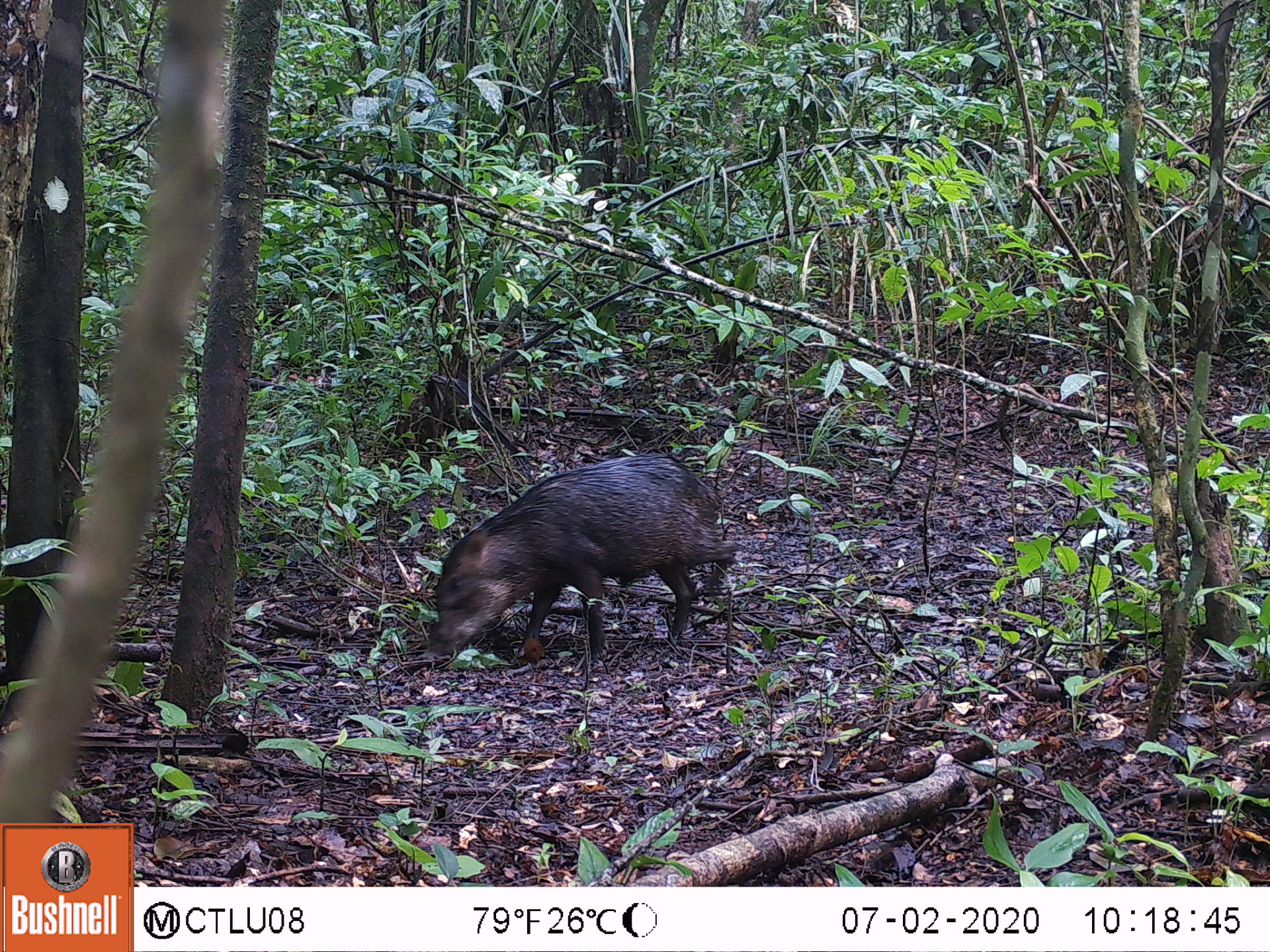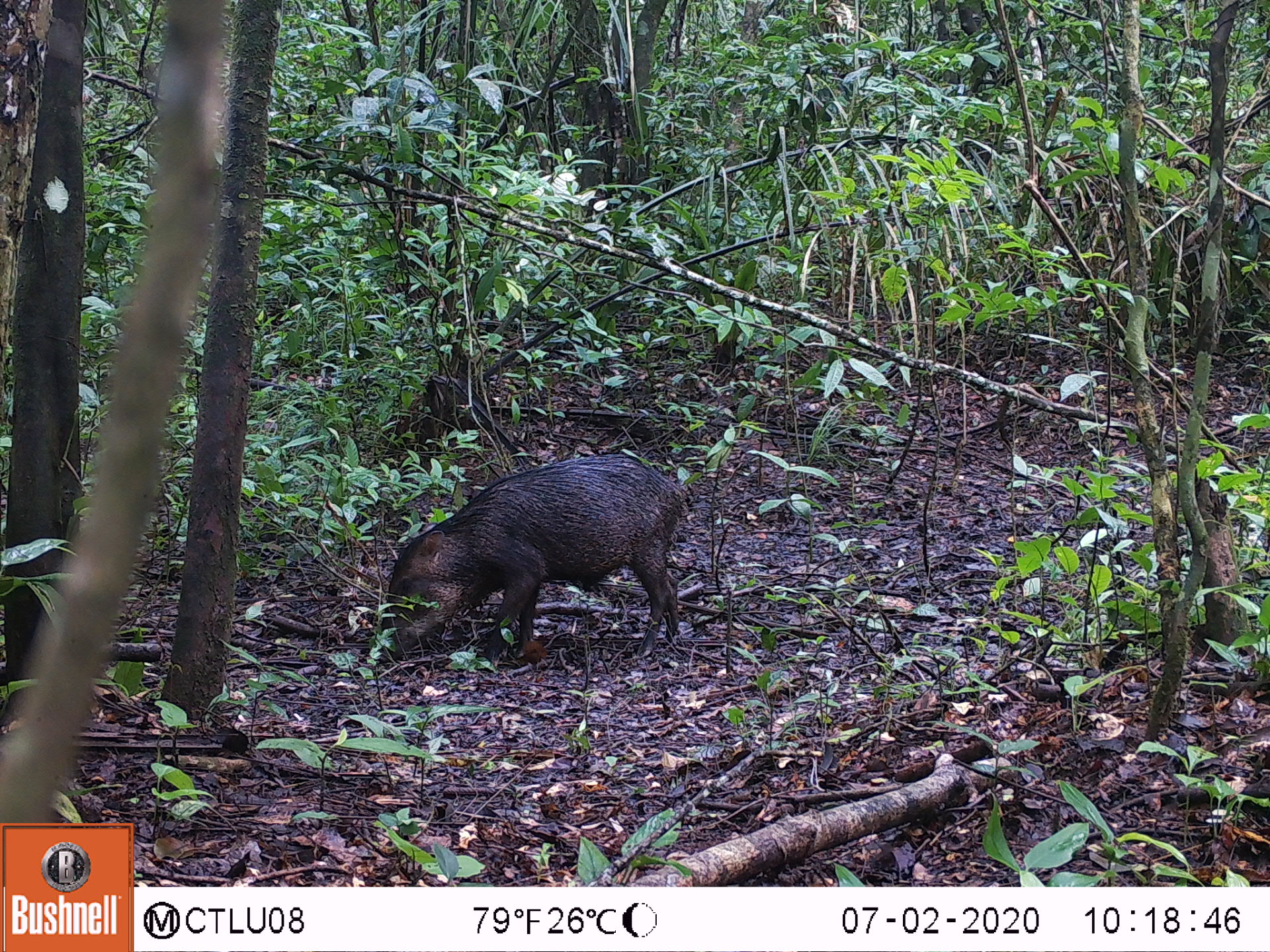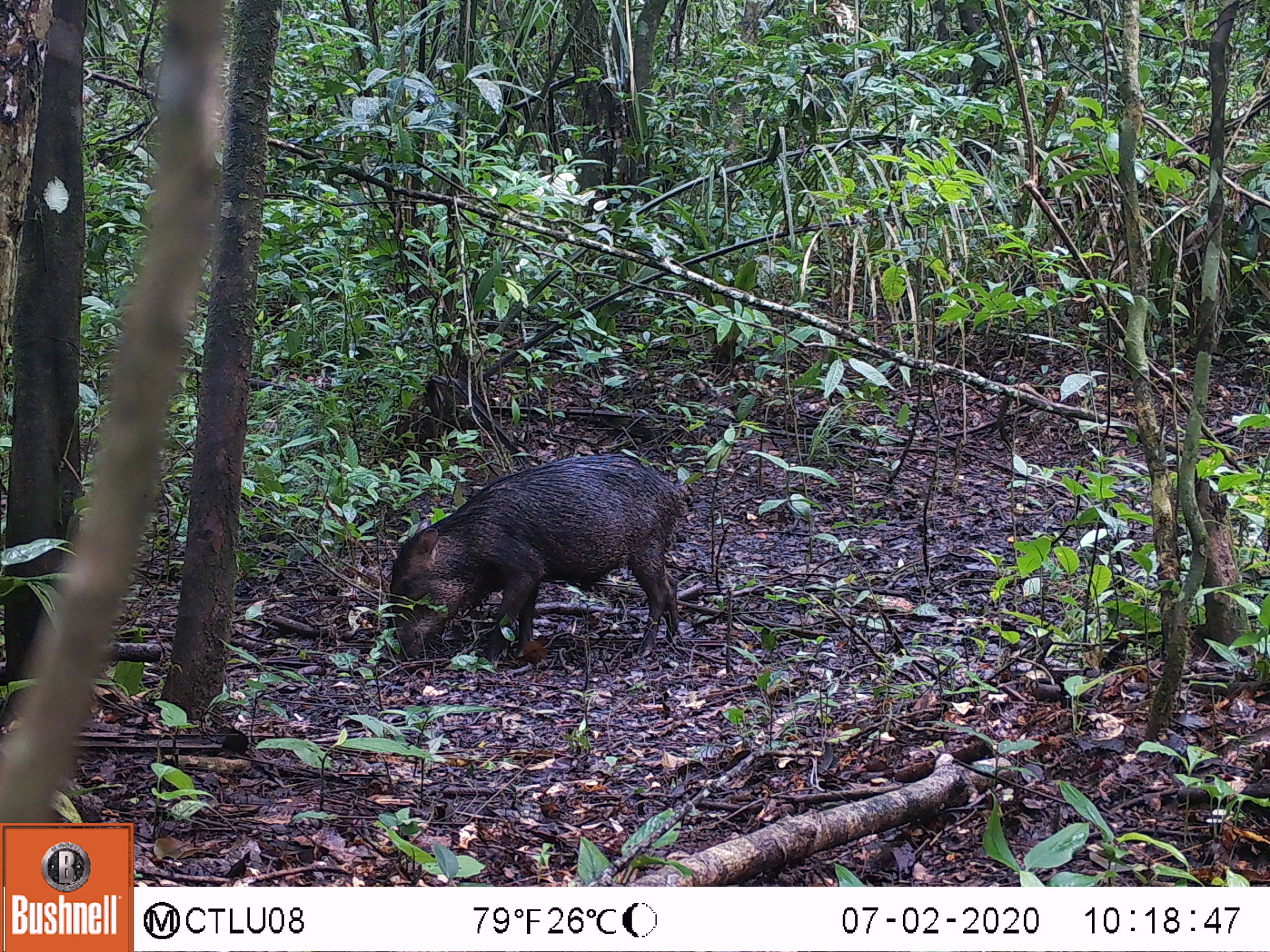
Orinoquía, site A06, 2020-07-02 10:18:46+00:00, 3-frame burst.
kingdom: Animalia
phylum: Chordata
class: Mammalia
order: Artiodactyla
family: Tayassuidae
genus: Tayassu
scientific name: Tayassu pecari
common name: white-lipped peccary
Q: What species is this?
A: White-lipped peccary (Tayassu pecari).